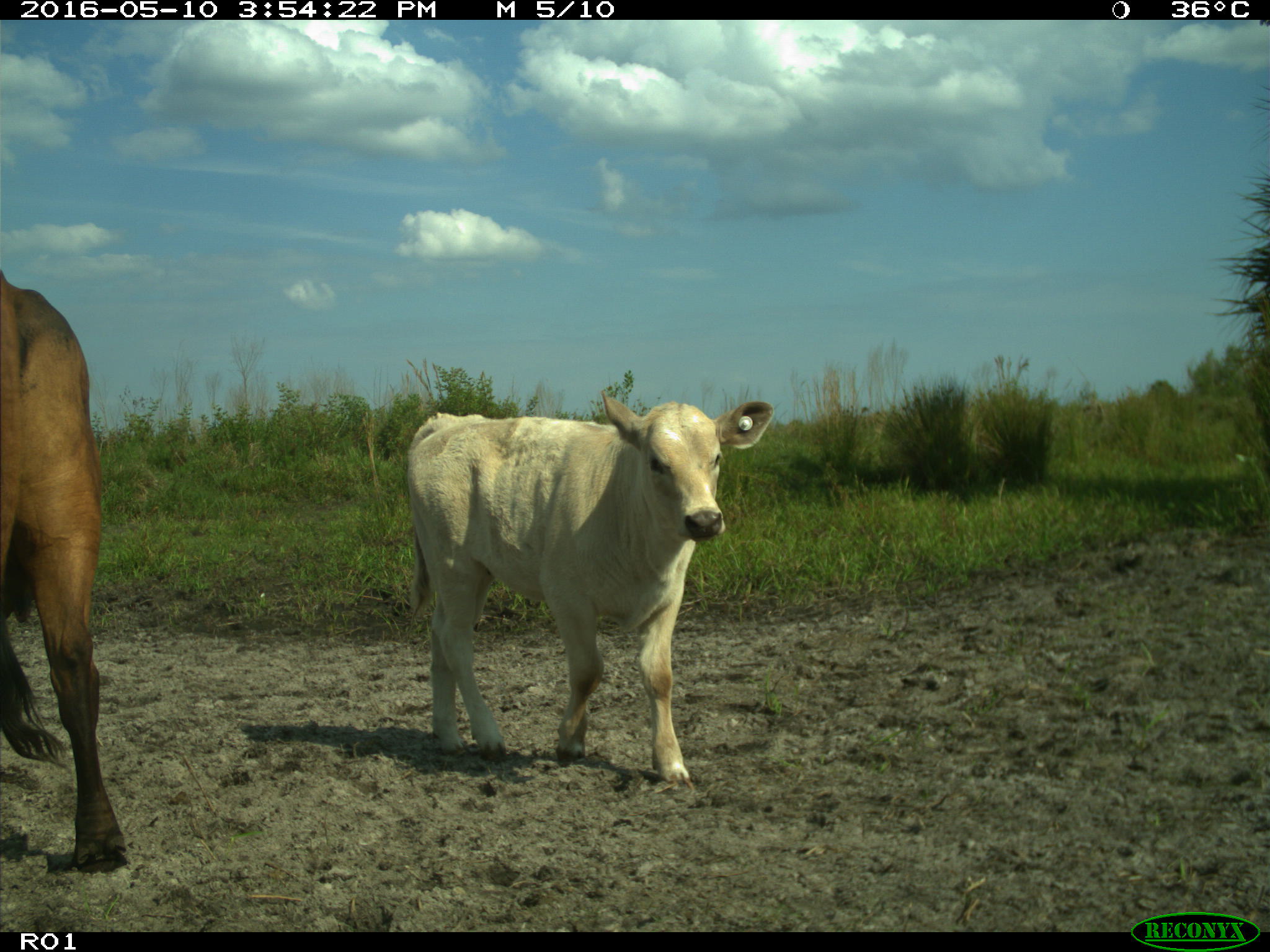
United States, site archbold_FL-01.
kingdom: Animalia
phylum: Chordata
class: Mammalia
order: Artiodactyla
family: Bovidae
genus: Bos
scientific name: Bos taurus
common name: domestic cow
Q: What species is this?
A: Bos taurus (domestic cow).